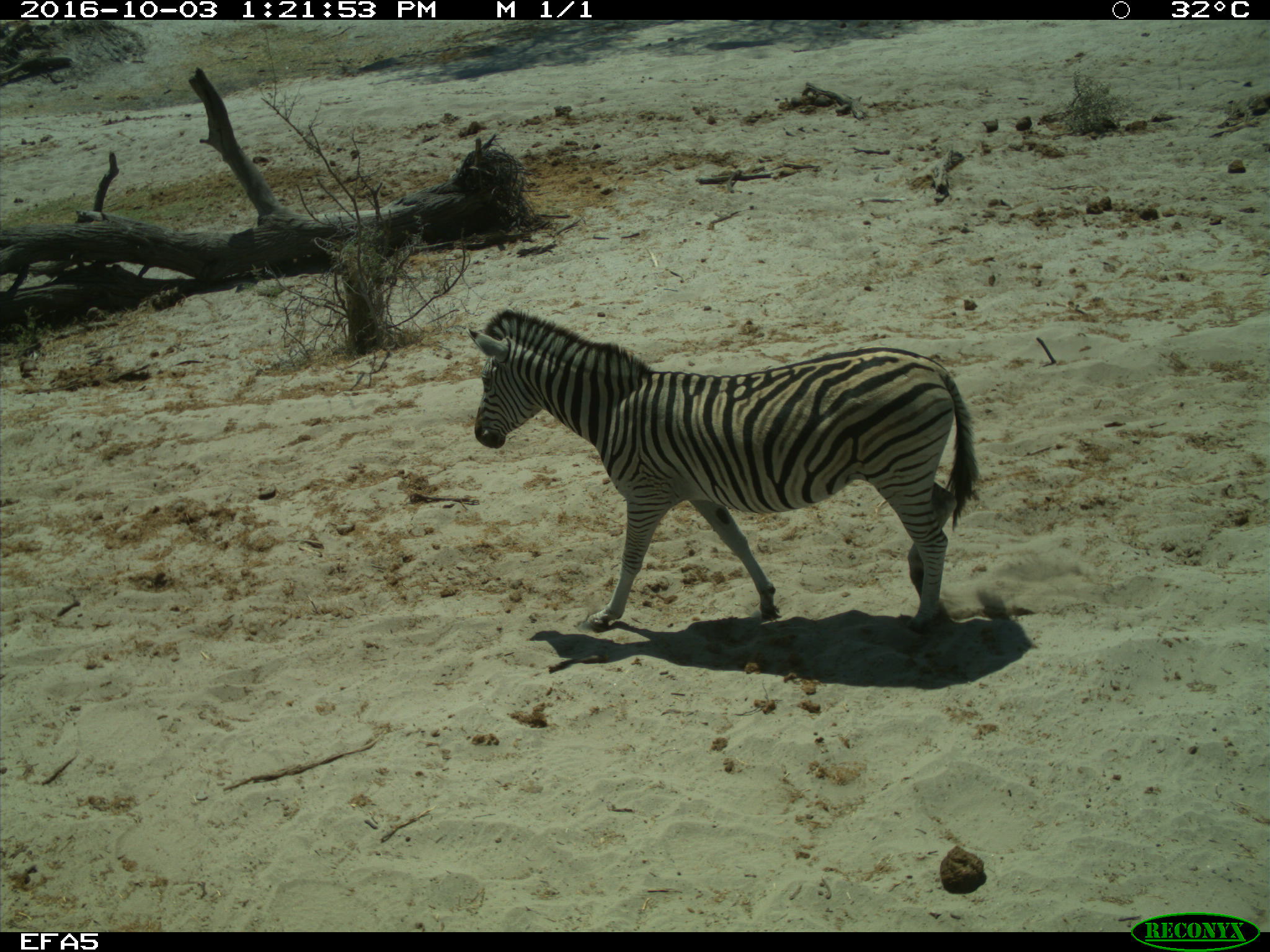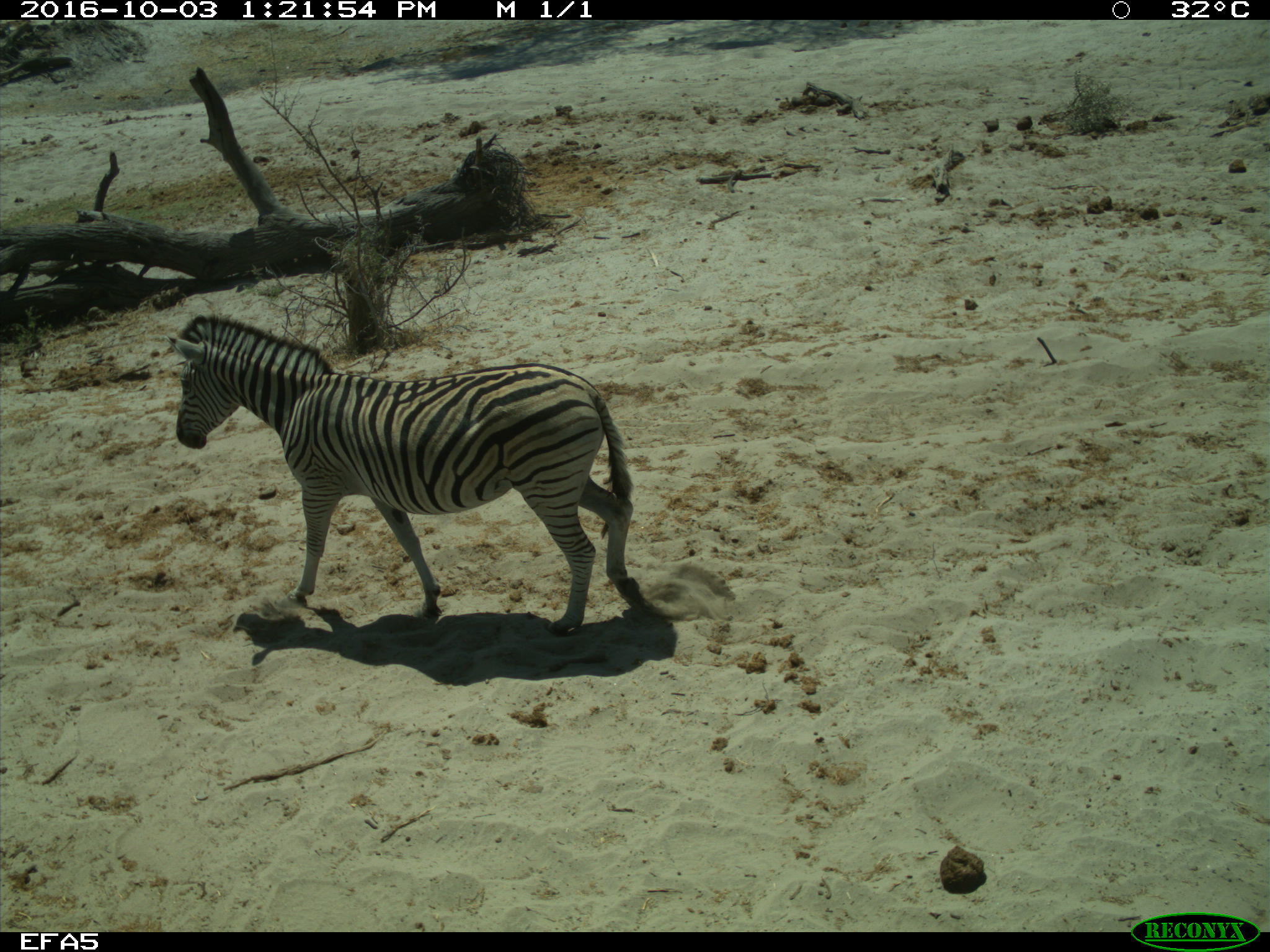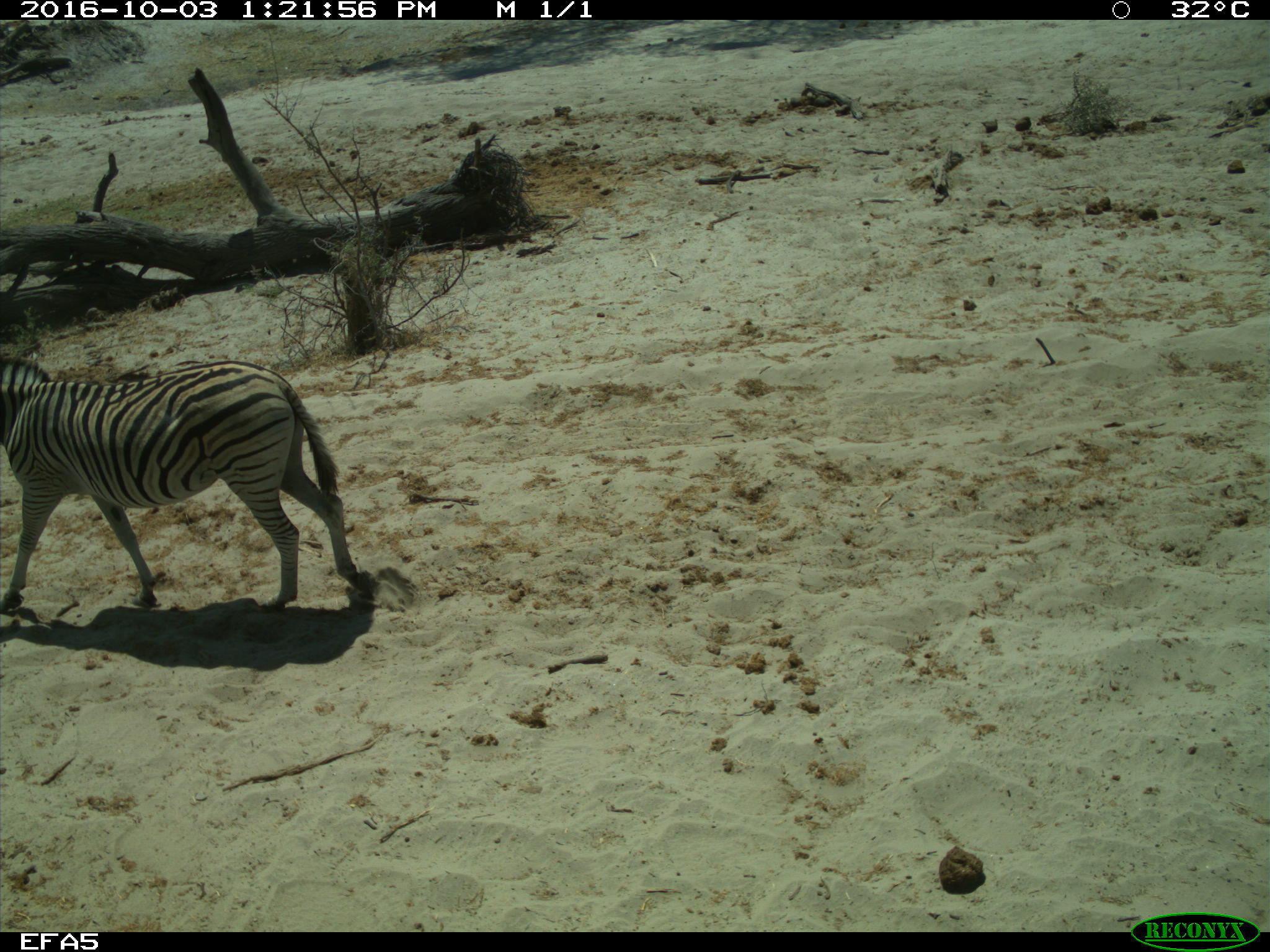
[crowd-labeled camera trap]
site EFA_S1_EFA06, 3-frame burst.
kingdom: Animalia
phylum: Chordata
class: Mammalia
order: Perissodactyla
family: Equidae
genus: Equus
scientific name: Equus quagga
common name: plains zebra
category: zebraplains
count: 1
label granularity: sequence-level